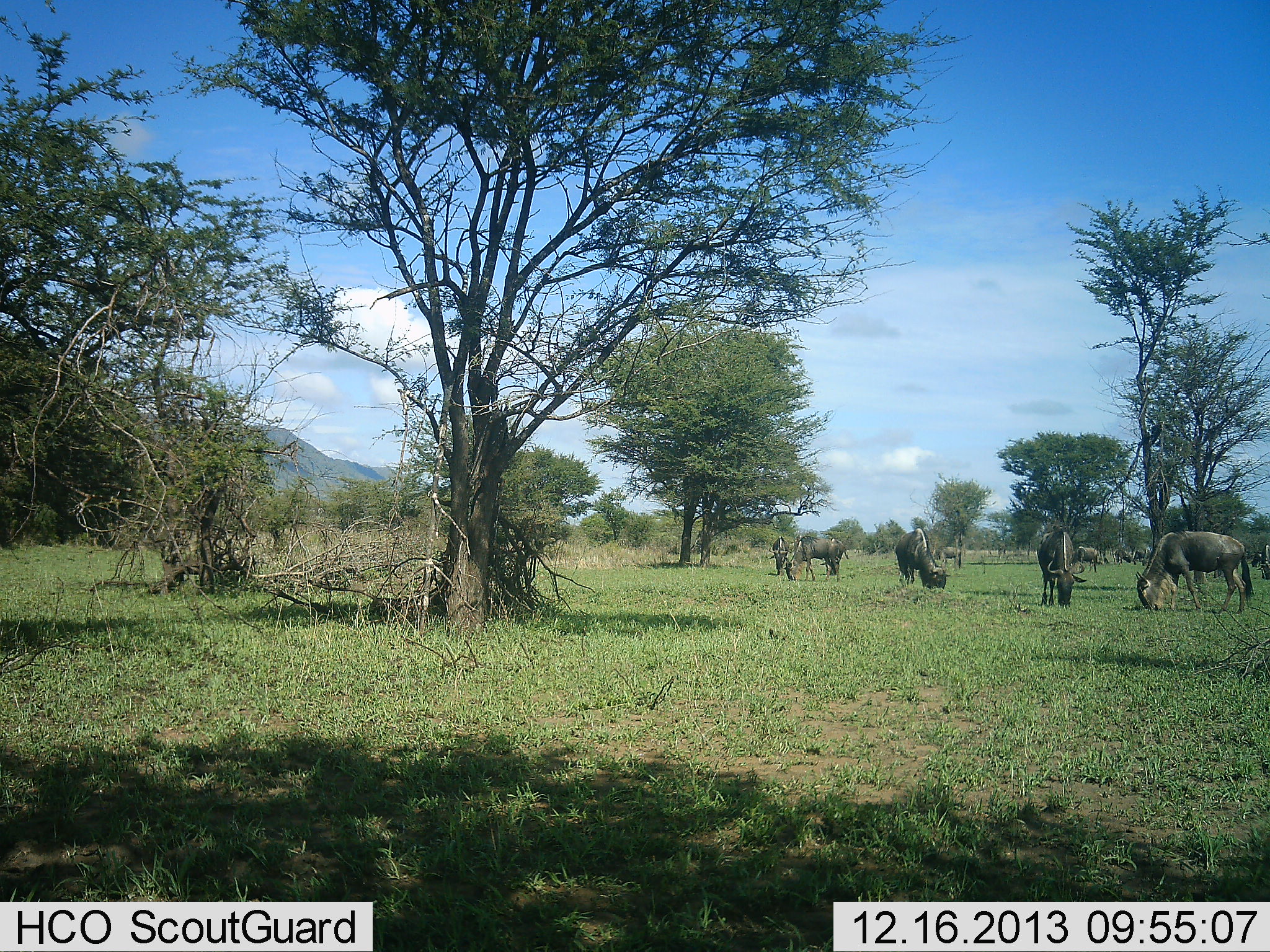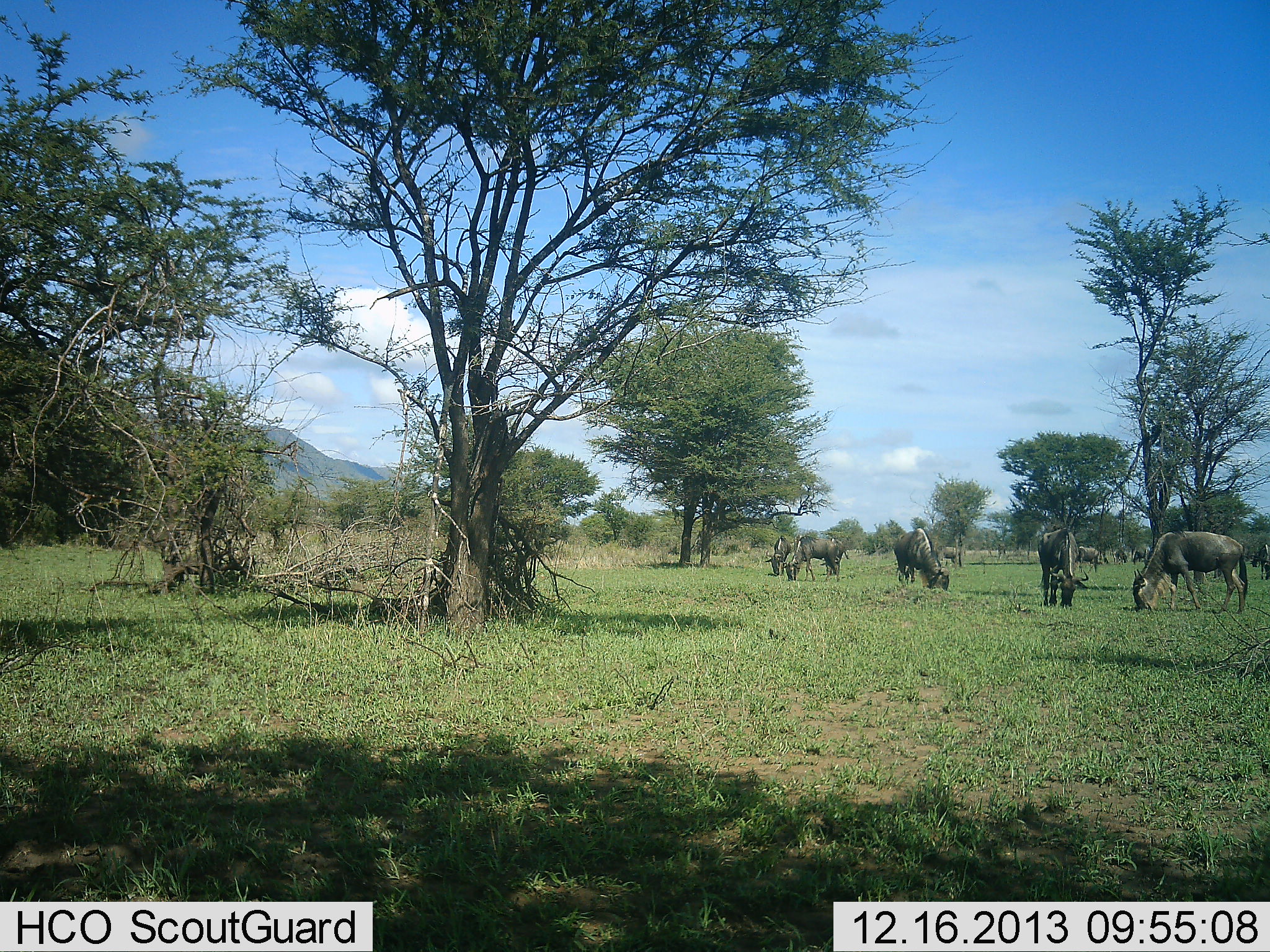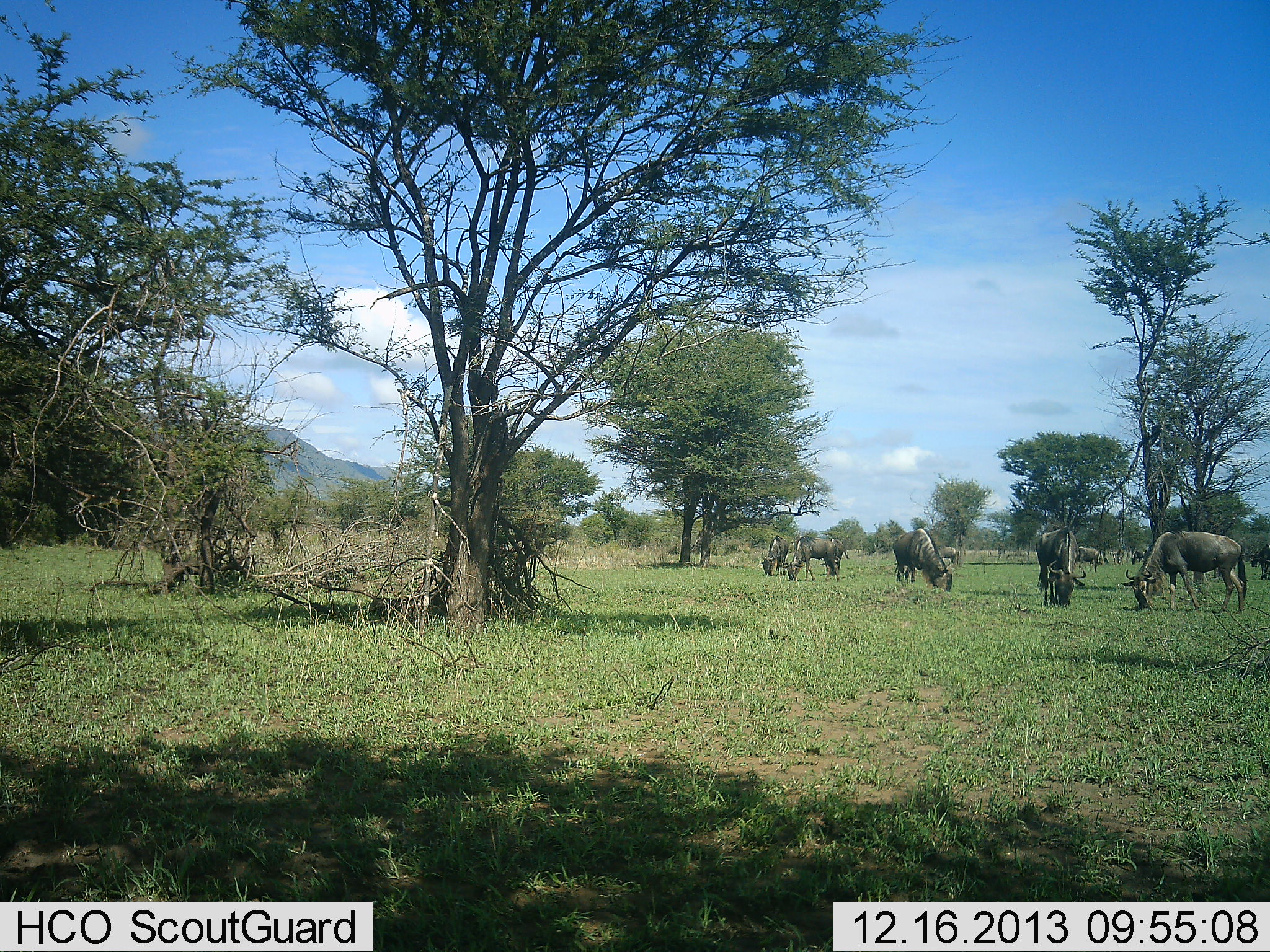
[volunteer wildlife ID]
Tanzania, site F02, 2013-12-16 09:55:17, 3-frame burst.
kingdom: Animalia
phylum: Chordata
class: Mammalia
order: Artiodactyla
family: Bovidae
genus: Connochaetes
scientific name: Connochaetes taurinus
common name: blue wildebeest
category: wildebeest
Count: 10.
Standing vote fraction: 40%.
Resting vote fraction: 0%.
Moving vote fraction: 0%.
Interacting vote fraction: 0%.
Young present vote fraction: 0%.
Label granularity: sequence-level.